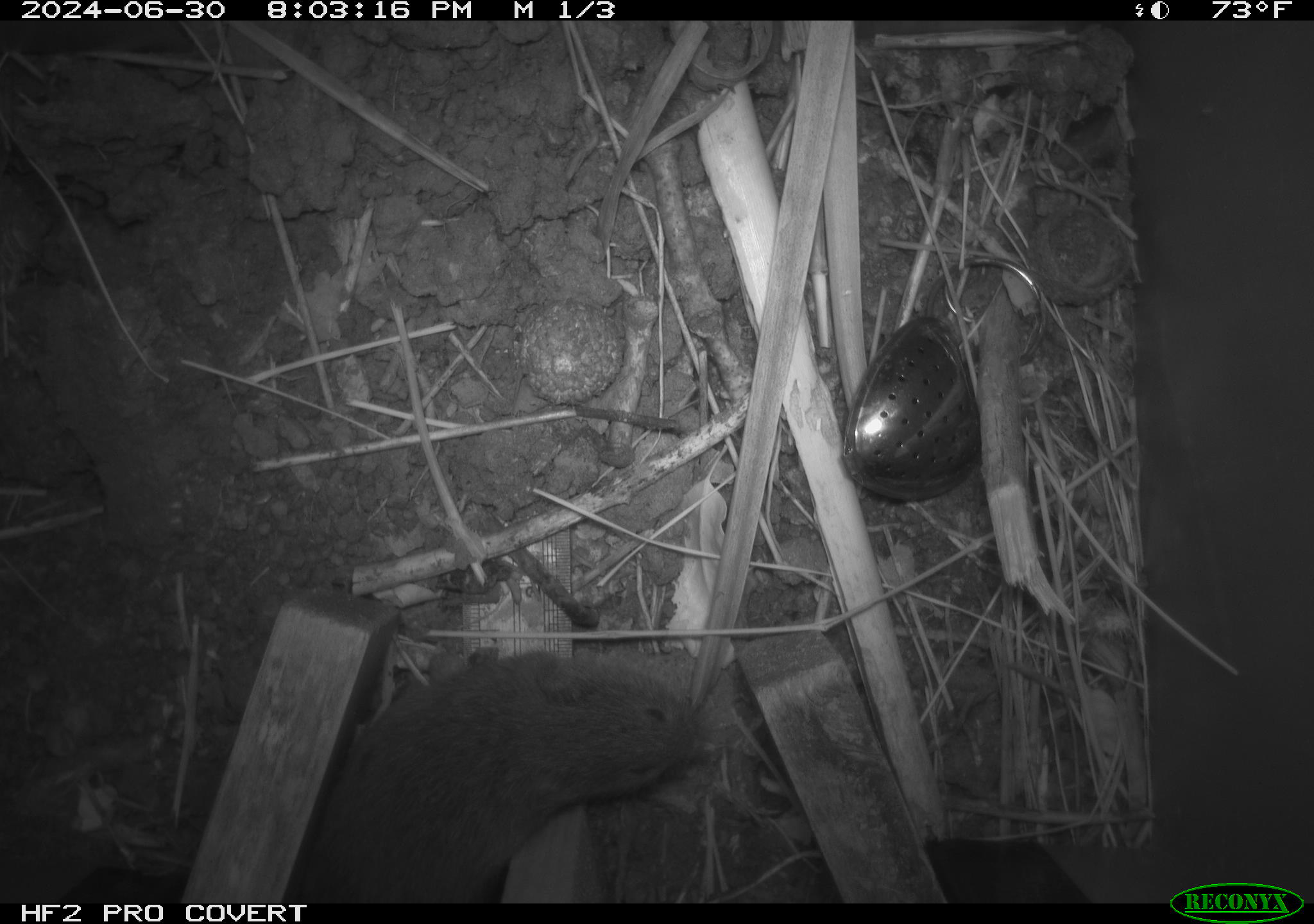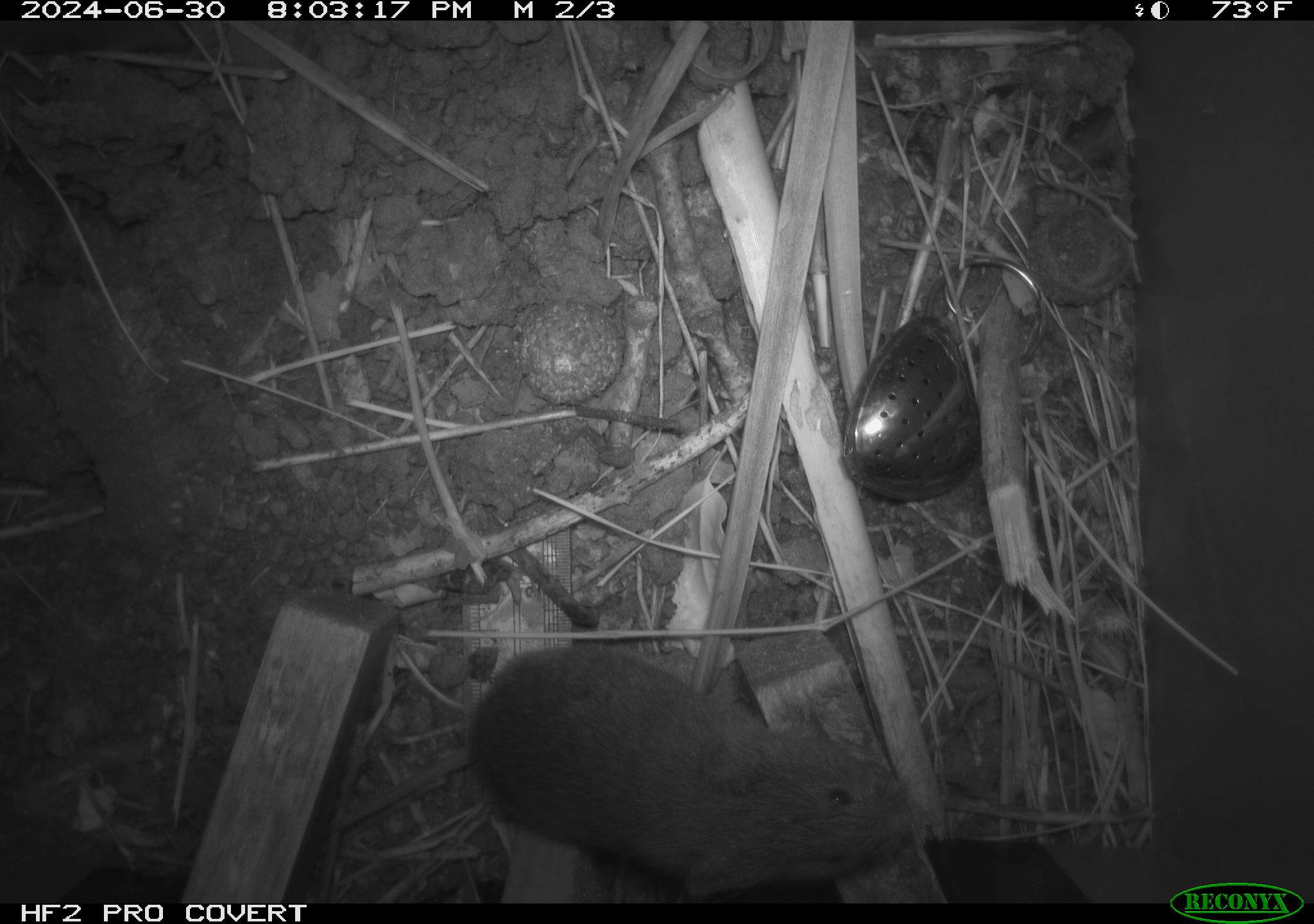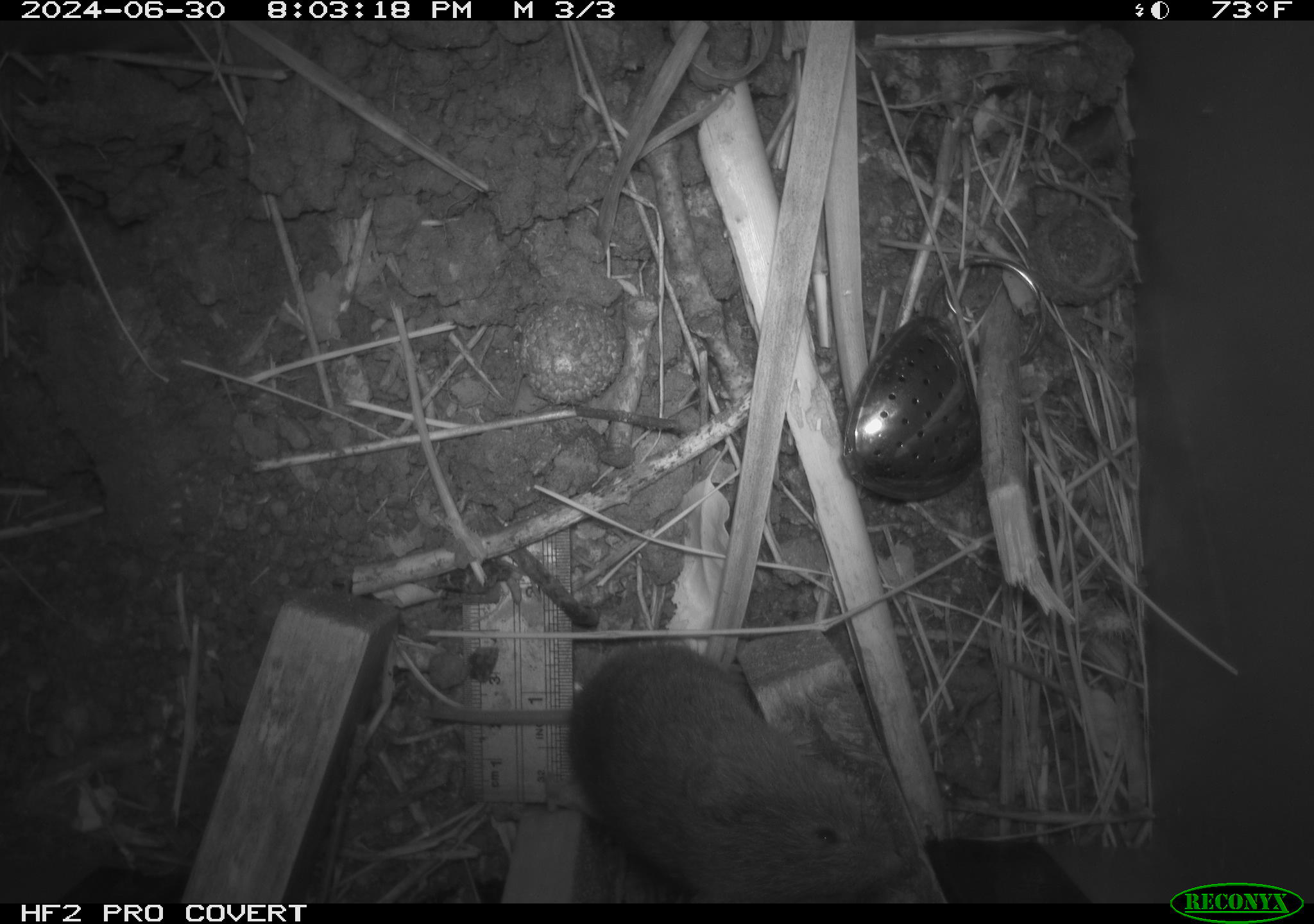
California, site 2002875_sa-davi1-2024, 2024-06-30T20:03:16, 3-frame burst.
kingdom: Animalia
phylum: Chordata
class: Mammalia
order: Rodentia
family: Cricetidae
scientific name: Arvicolinae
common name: voles, lemmings, and muskrats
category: arvicolinae subfamily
Arvicolinae subfamily (voles, lemmings, and muskrats) (Arvicolinae).